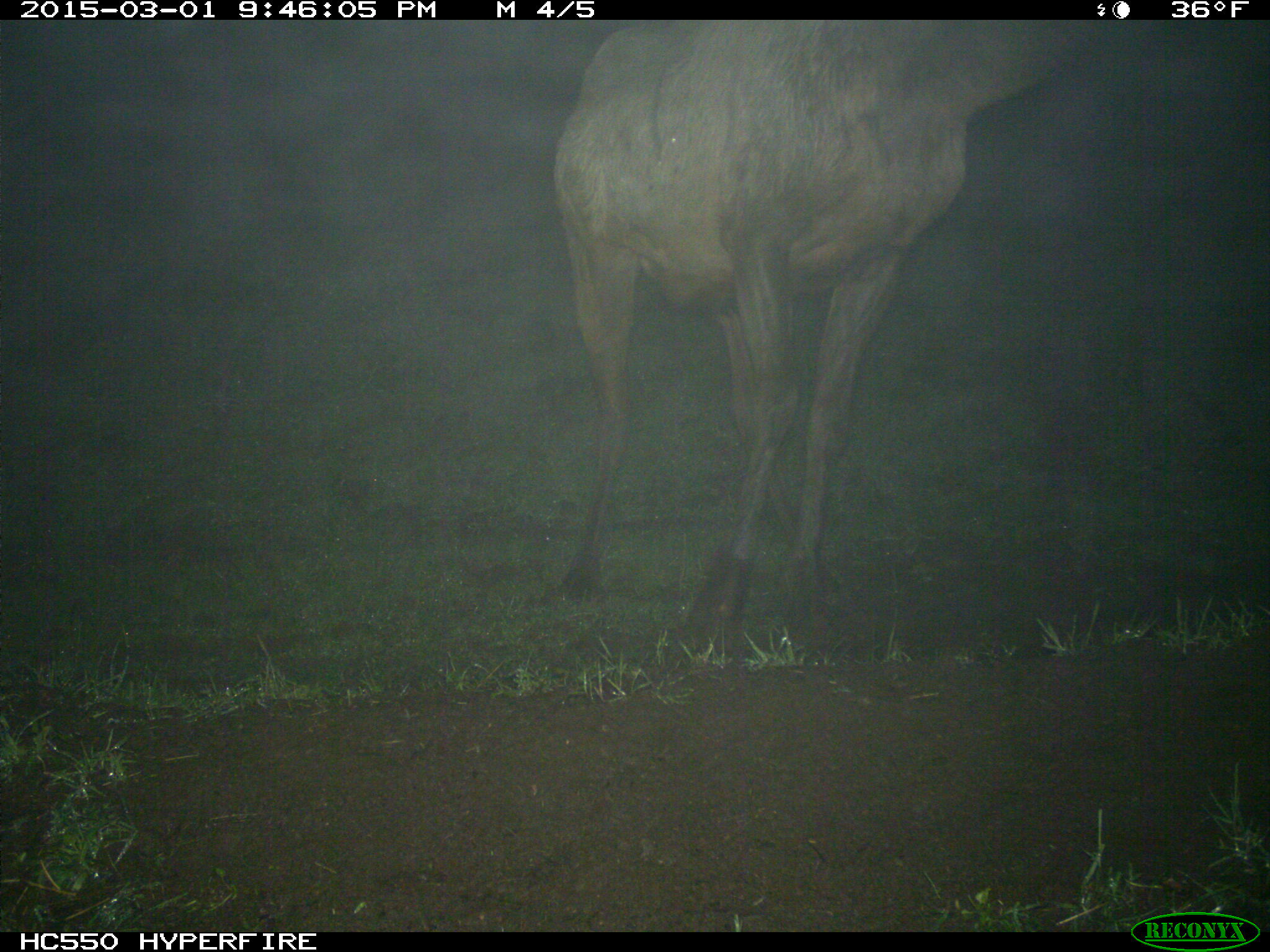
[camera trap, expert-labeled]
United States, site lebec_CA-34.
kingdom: Animalia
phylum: Chordata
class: Mammalia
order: Artiodactyla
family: Cervidae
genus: Cervus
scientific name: Cervus canadensis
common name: elk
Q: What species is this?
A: Cervus canadensis (elk).